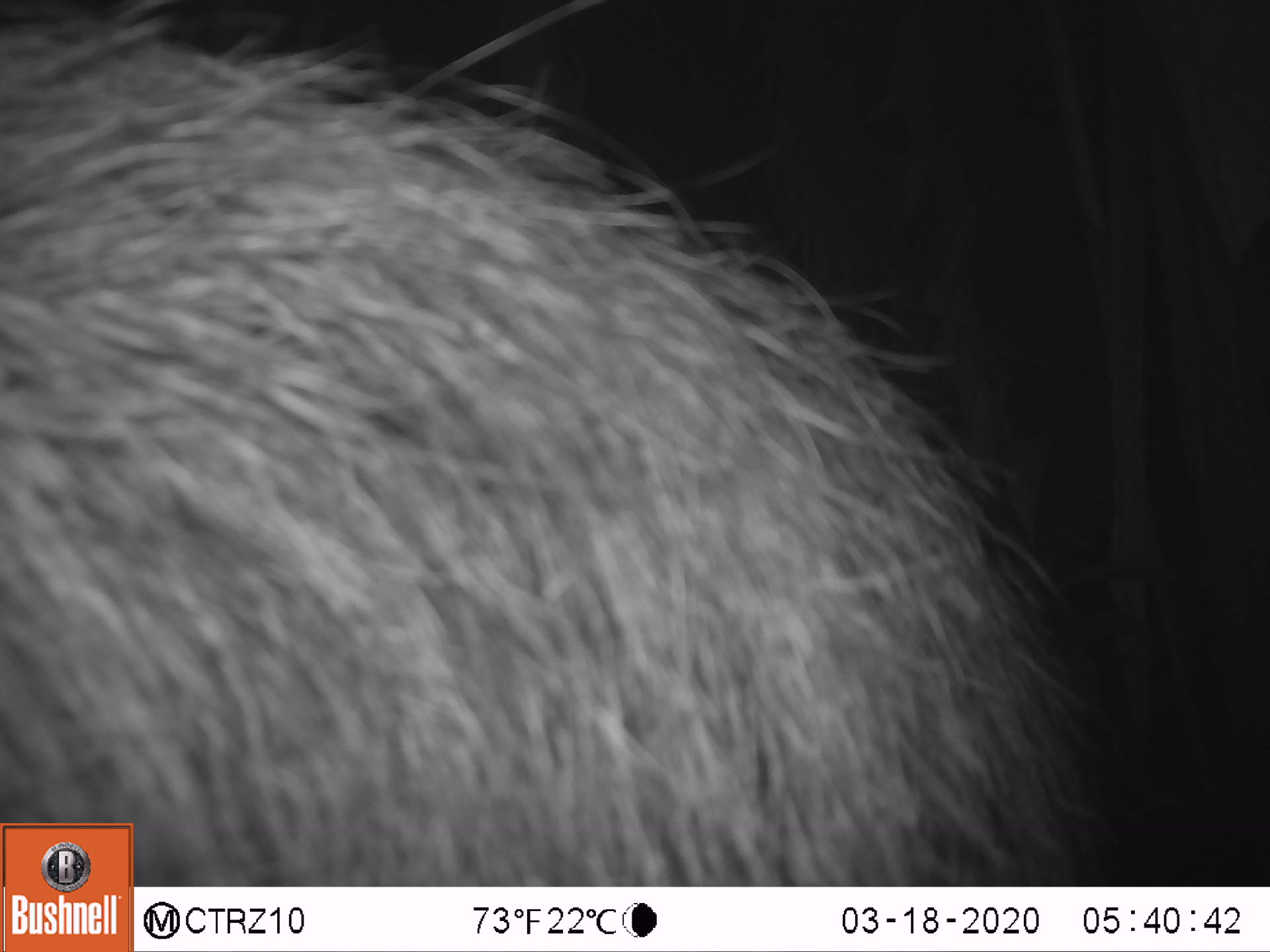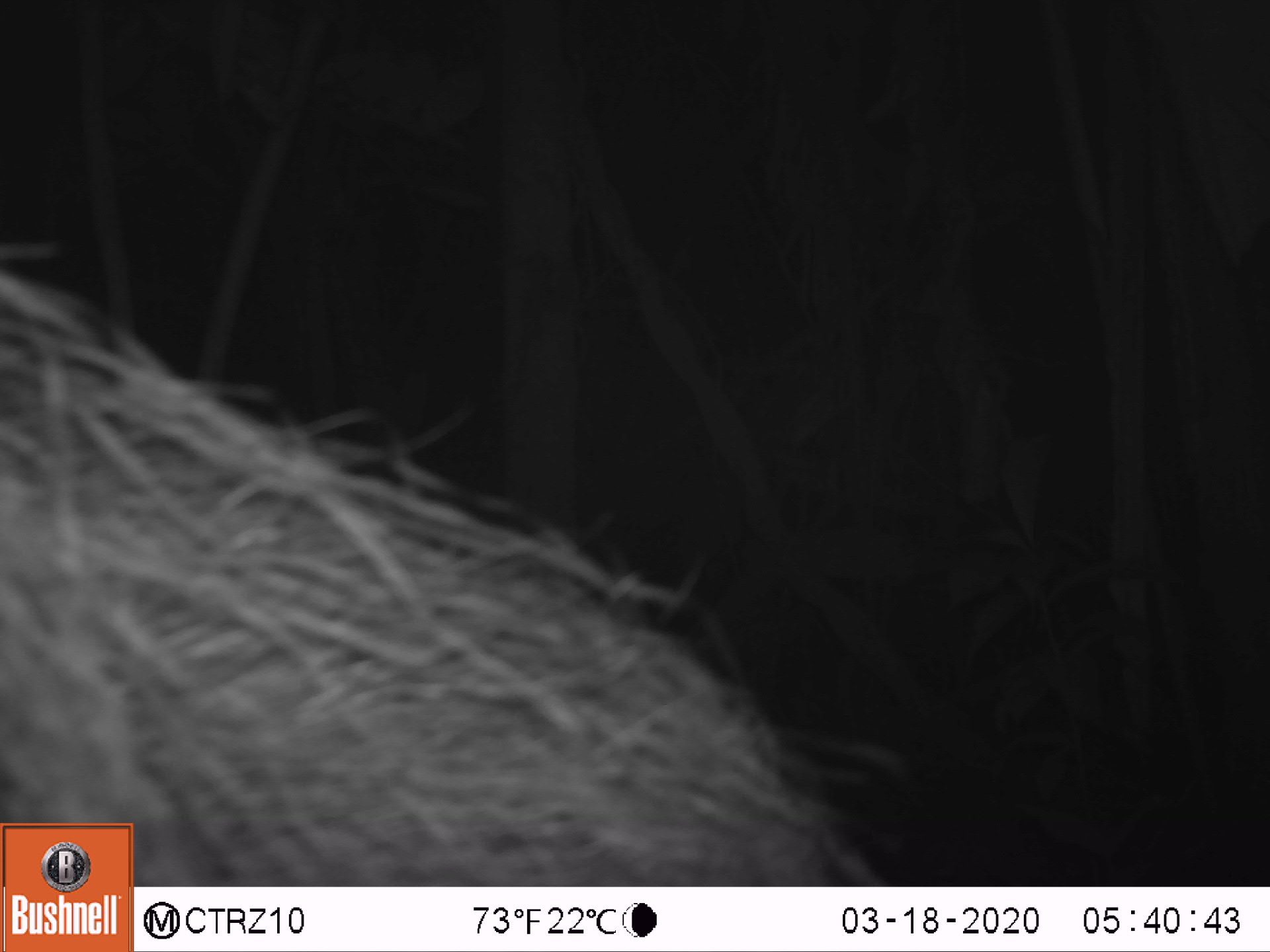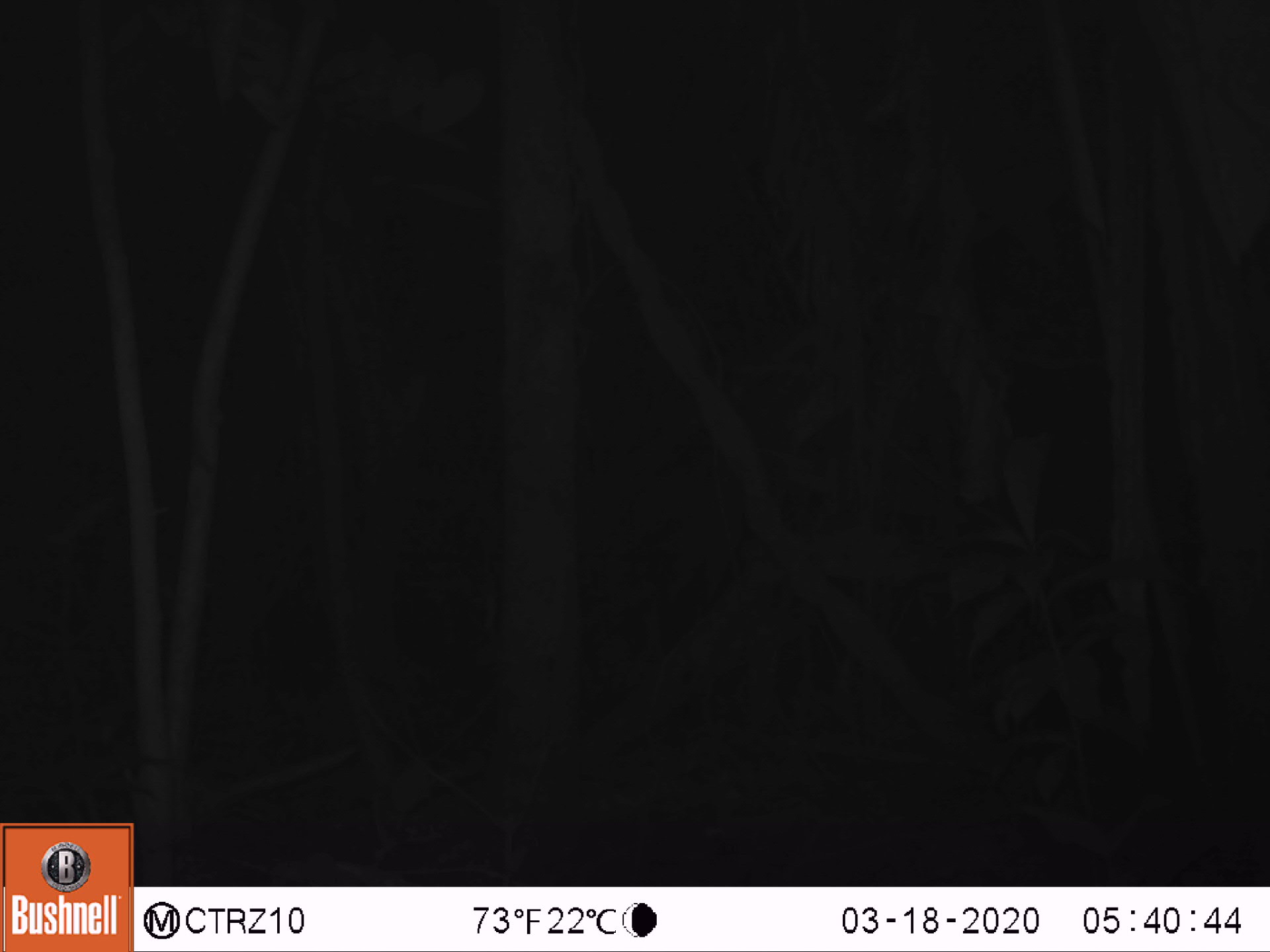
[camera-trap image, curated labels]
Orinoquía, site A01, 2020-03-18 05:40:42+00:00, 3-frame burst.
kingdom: Animalia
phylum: Chordata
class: Mammalia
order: Pilosa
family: Myrmecophagidae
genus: Myrmecophaga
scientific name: Myrmecophaga tridactyla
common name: giant anteater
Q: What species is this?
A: Giant anteater (Myrmecophaga tridactyla).